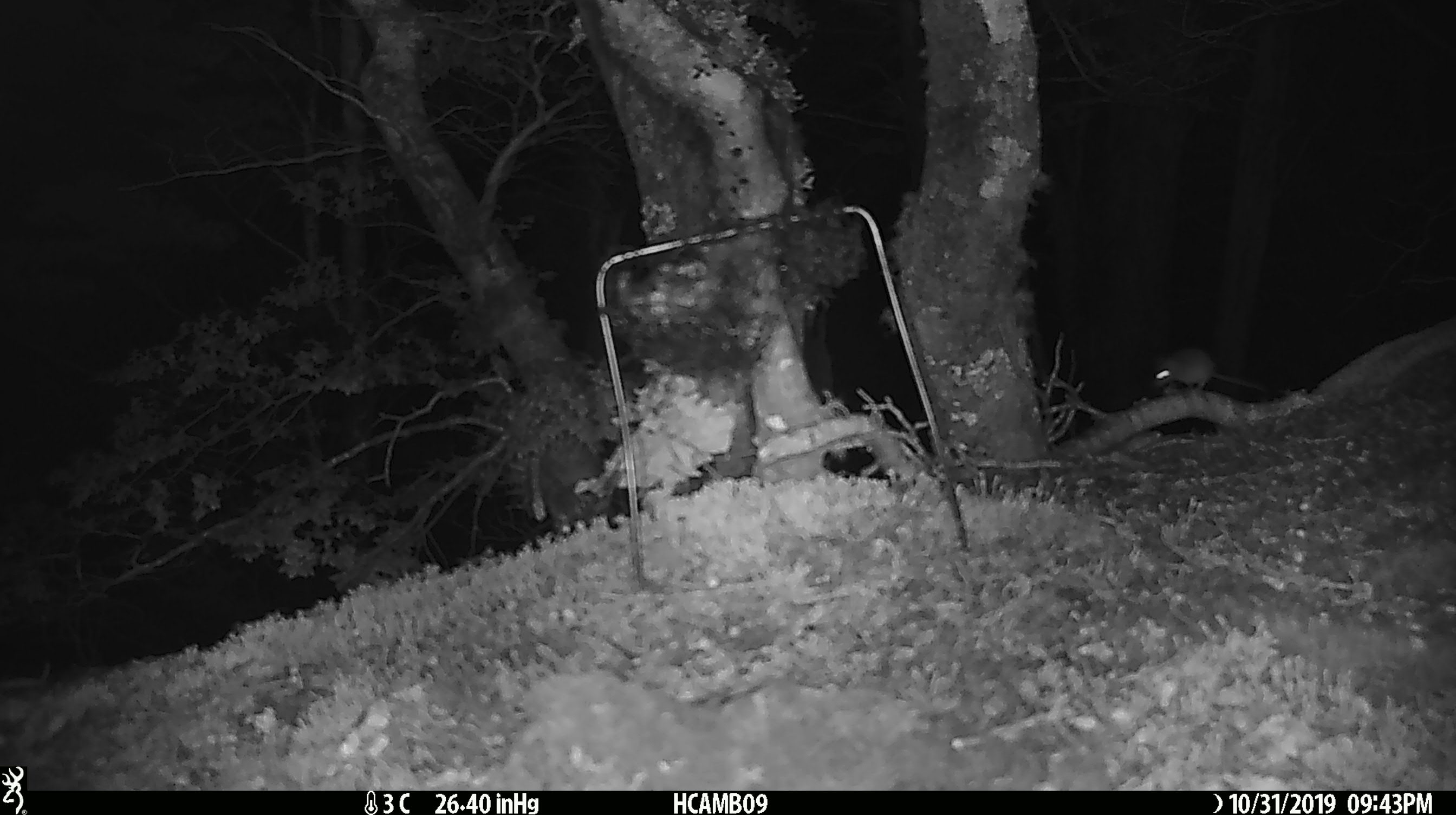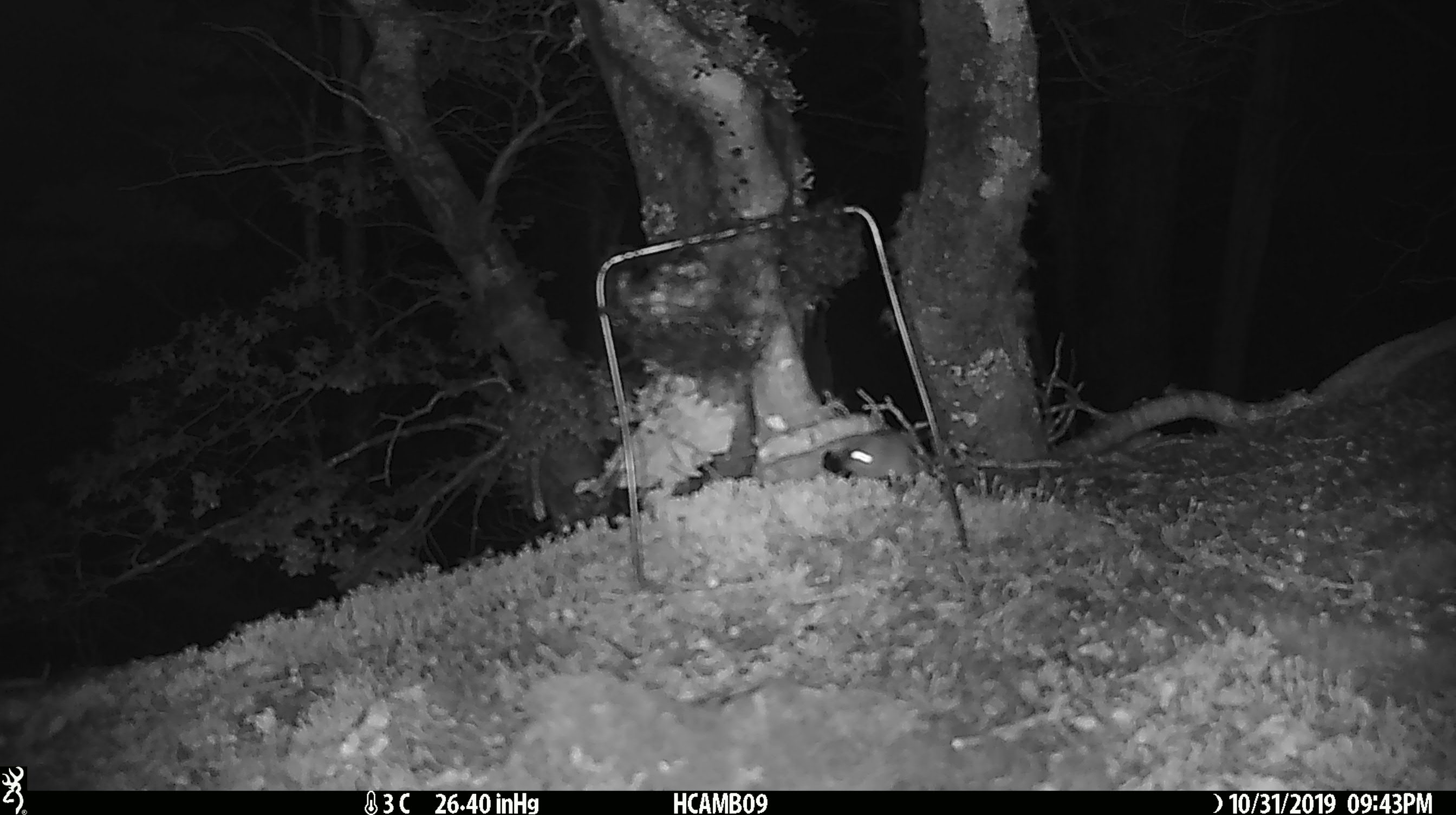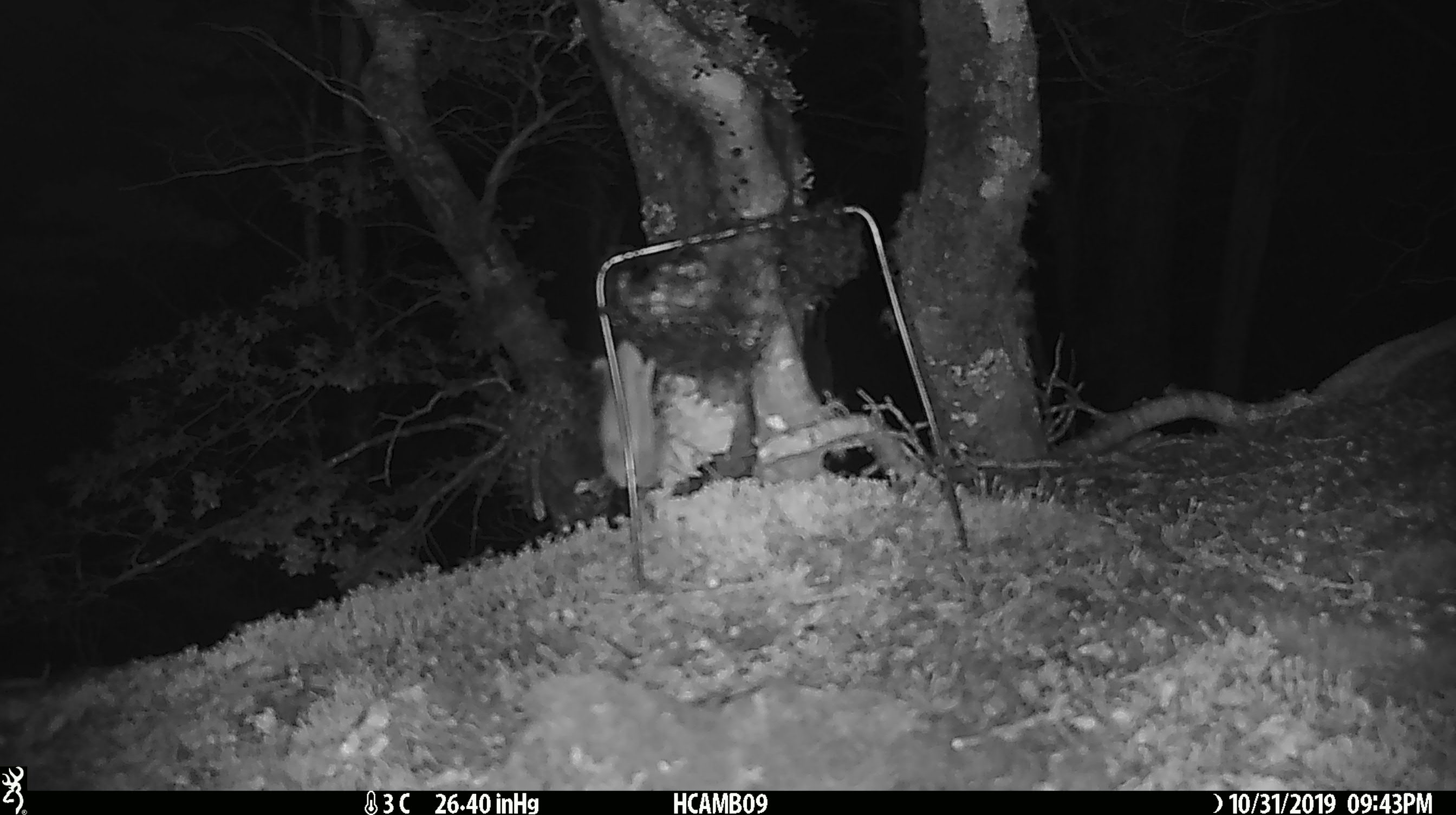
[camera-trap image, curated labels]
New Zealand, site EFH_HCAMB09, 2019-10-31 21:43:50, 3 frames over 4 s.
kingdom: Animalia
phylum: Chordata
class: Mammalia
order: Rodentia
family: Muridae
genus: Mus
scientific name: Mus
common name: mouse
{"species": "mouse (Mus)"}